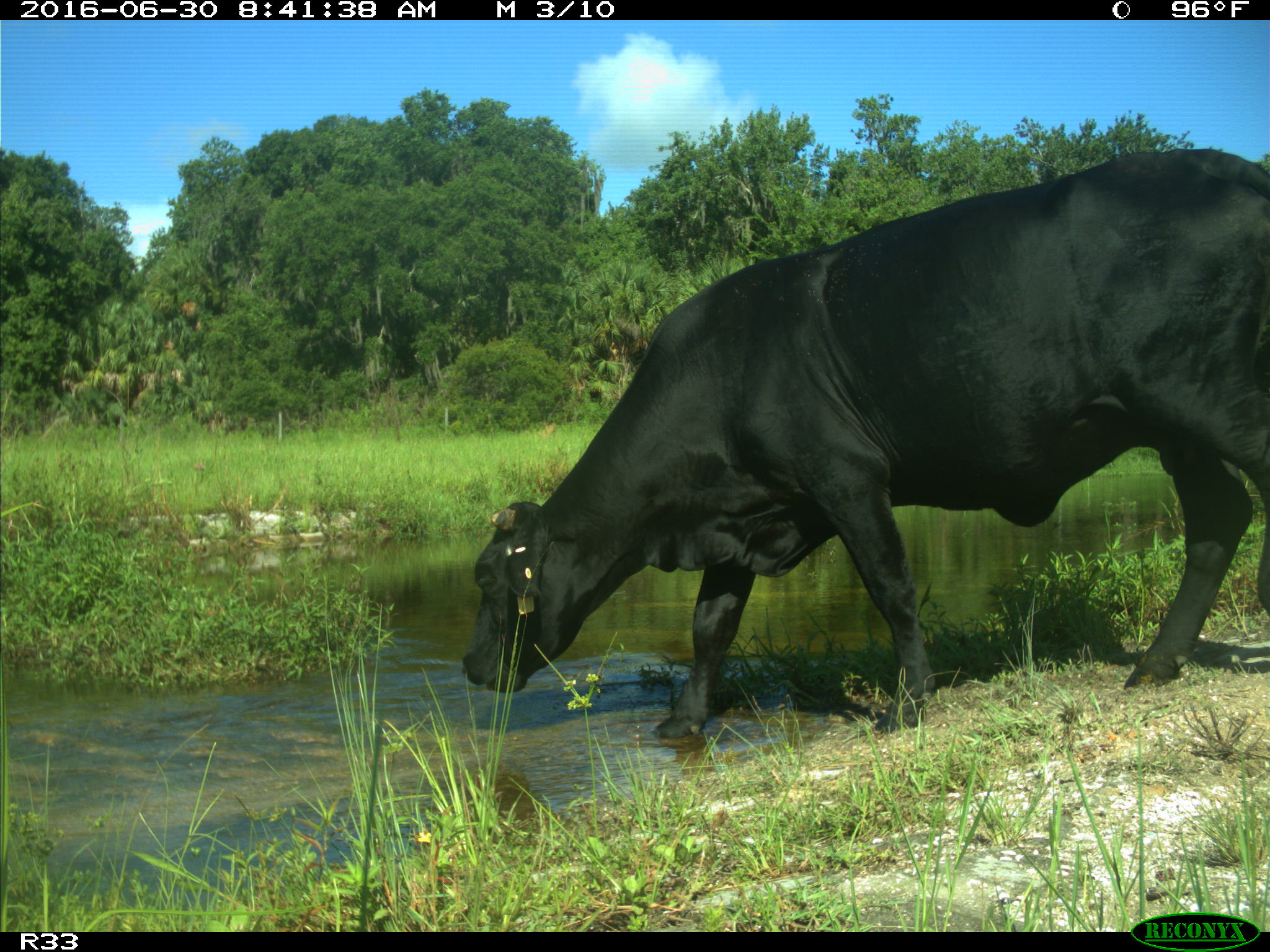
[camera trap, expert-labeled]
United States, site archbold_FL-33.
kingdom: Animalia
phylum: Chordata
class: Mammalia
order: Artiodactyla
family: Bovidae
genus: Bos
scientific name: Bos taurus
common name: domestic cow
Bos taurus (domestic cow).